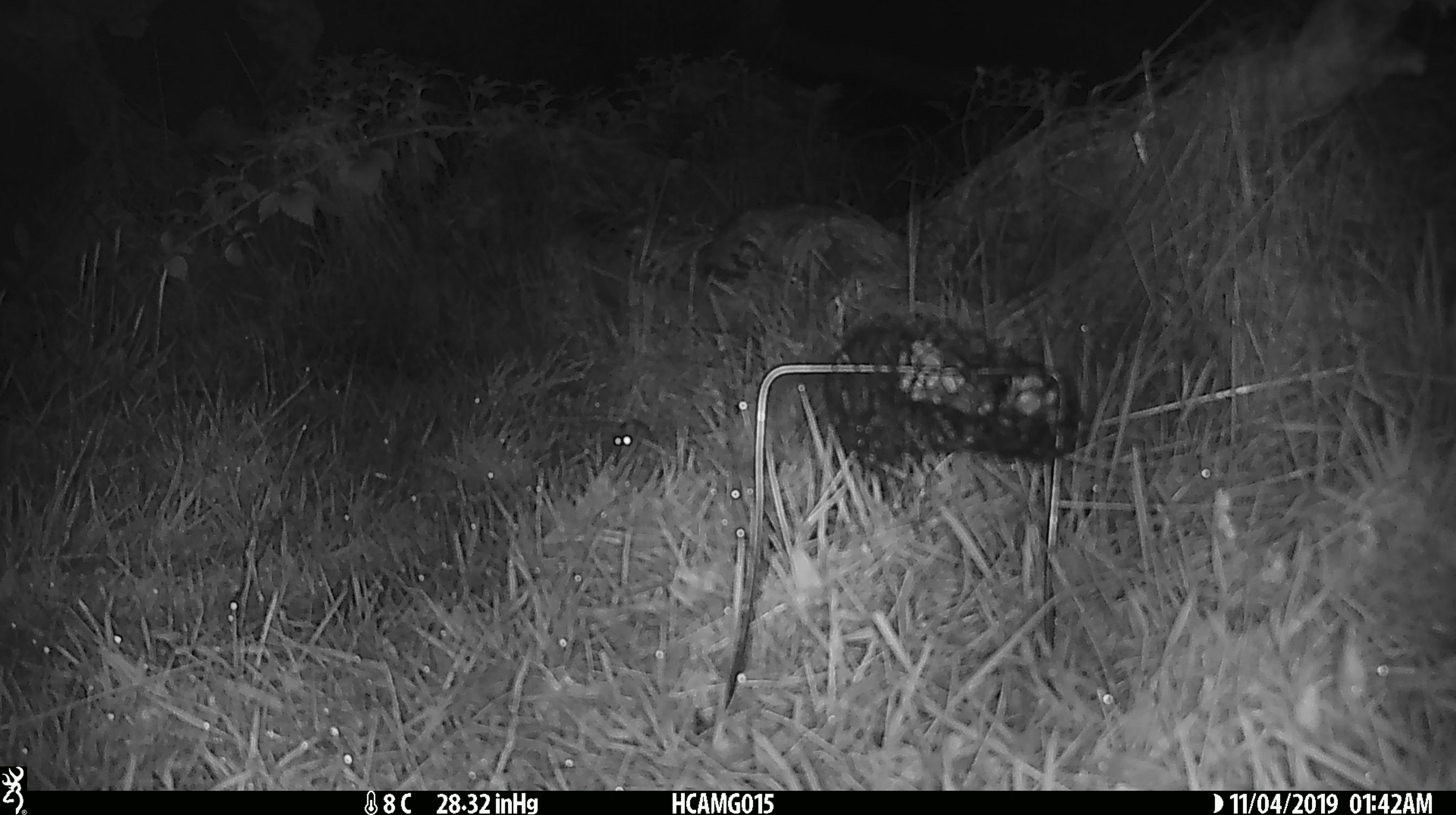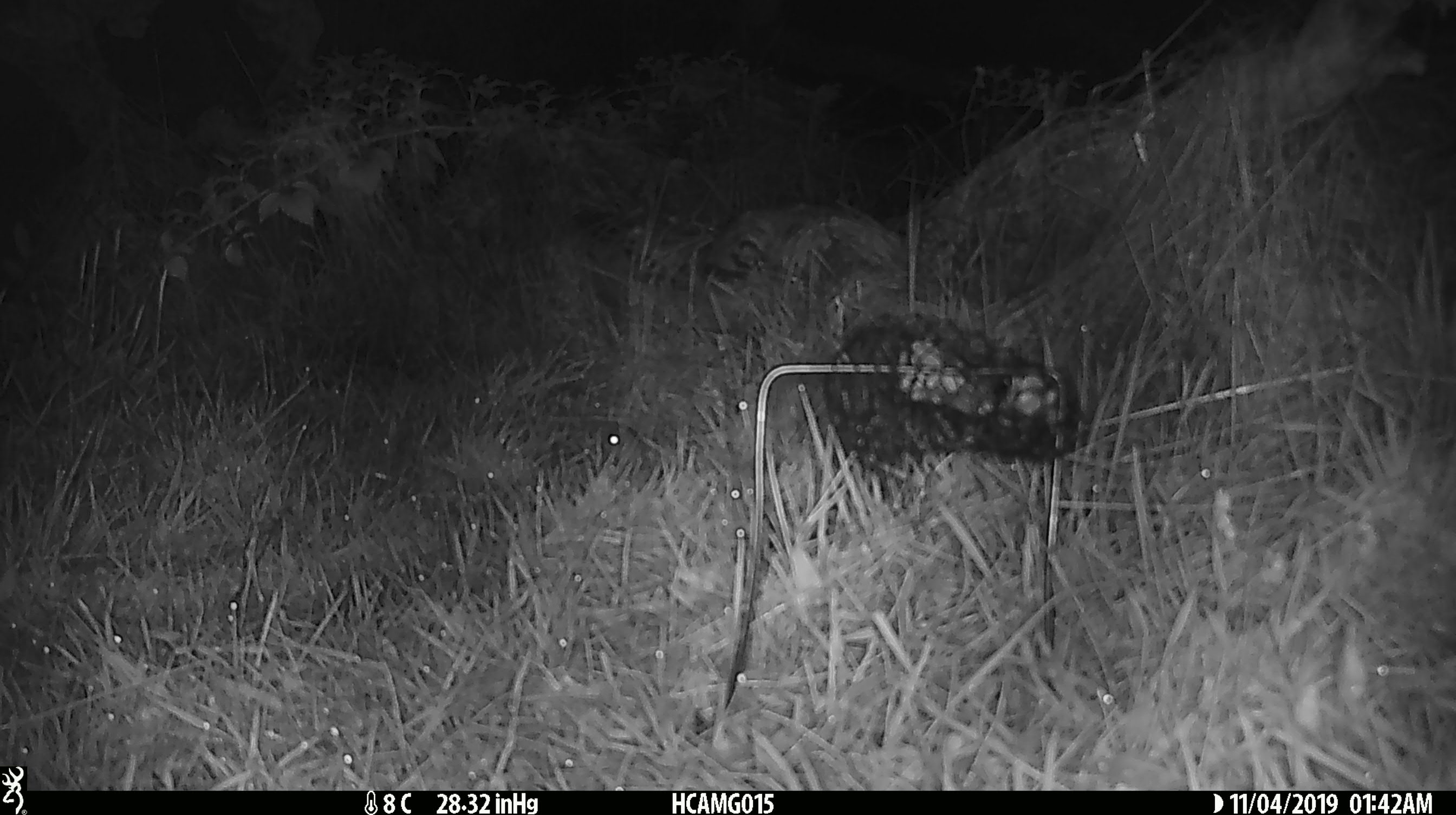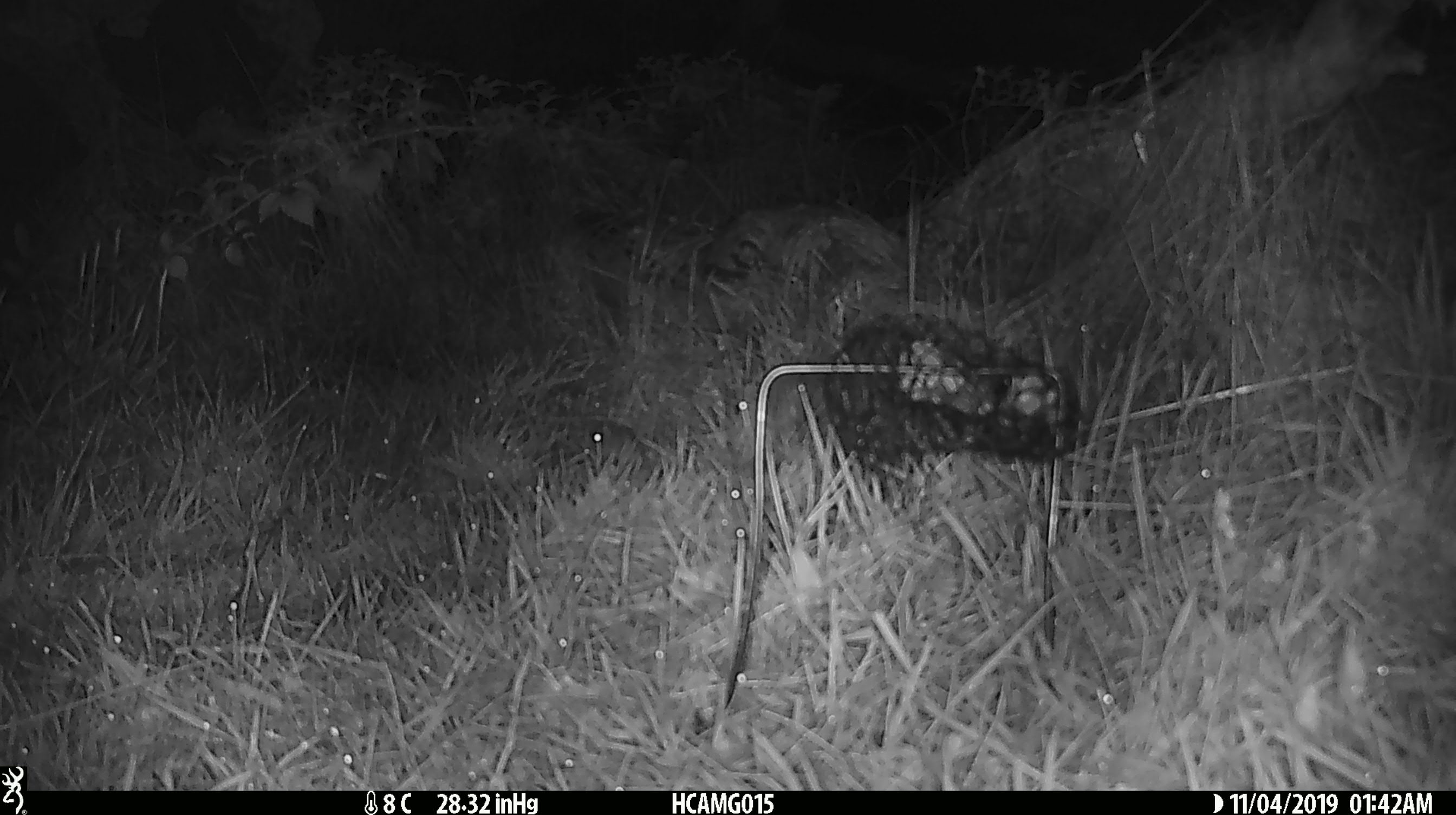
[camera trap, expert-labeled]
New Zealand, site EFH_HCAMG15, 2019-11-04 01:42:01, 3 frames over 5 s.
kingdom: Animalia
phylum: Chordata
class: Mammalia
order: Rodentia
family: Muridae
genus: Mus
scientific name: Mus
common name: mouse